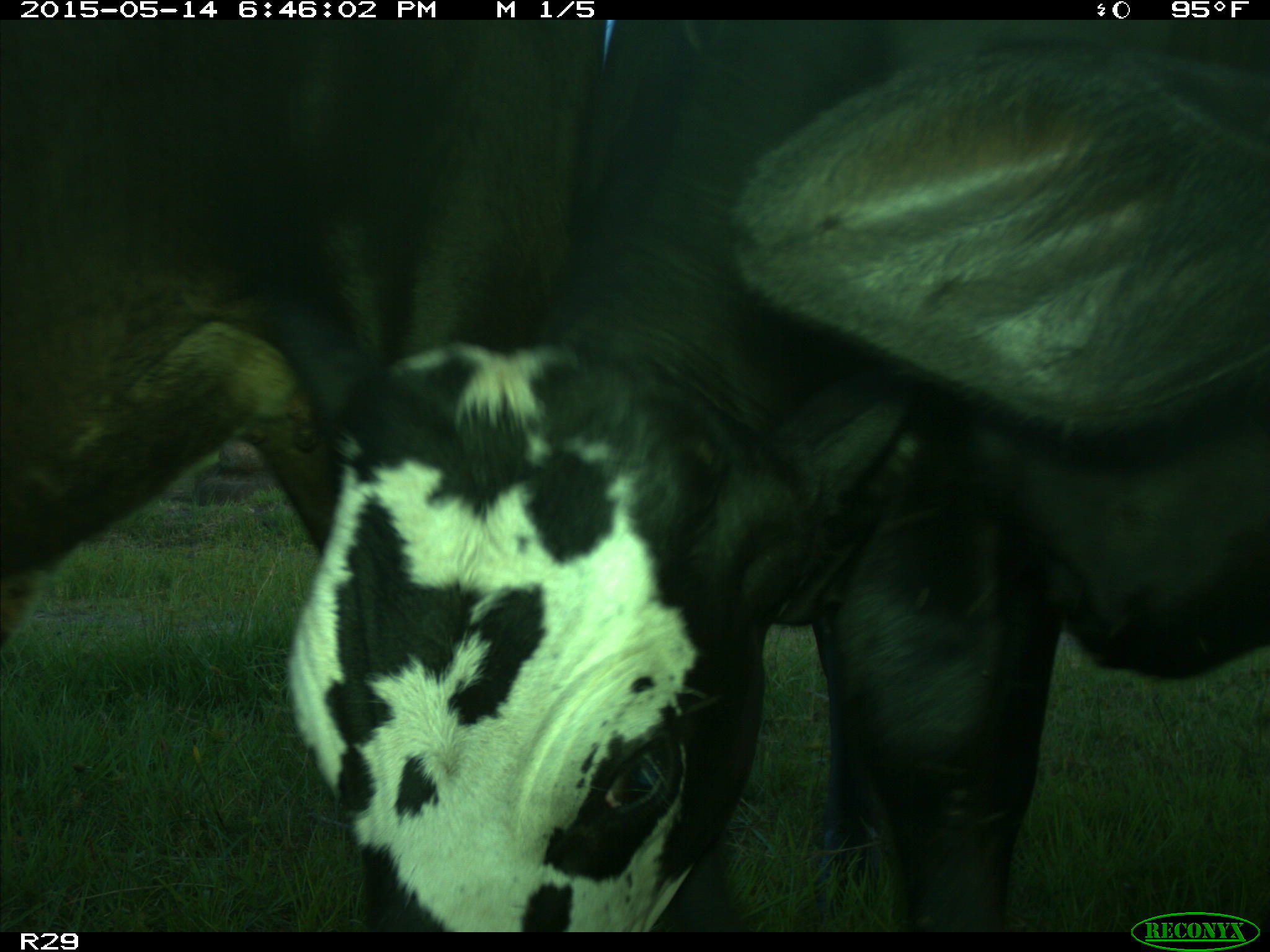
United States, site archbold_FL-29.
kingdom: Animalia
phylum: Chordata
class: Mammalia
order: Artiodactyla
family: Bovidae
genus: Bos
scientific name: Bos taurus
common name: domestic cow